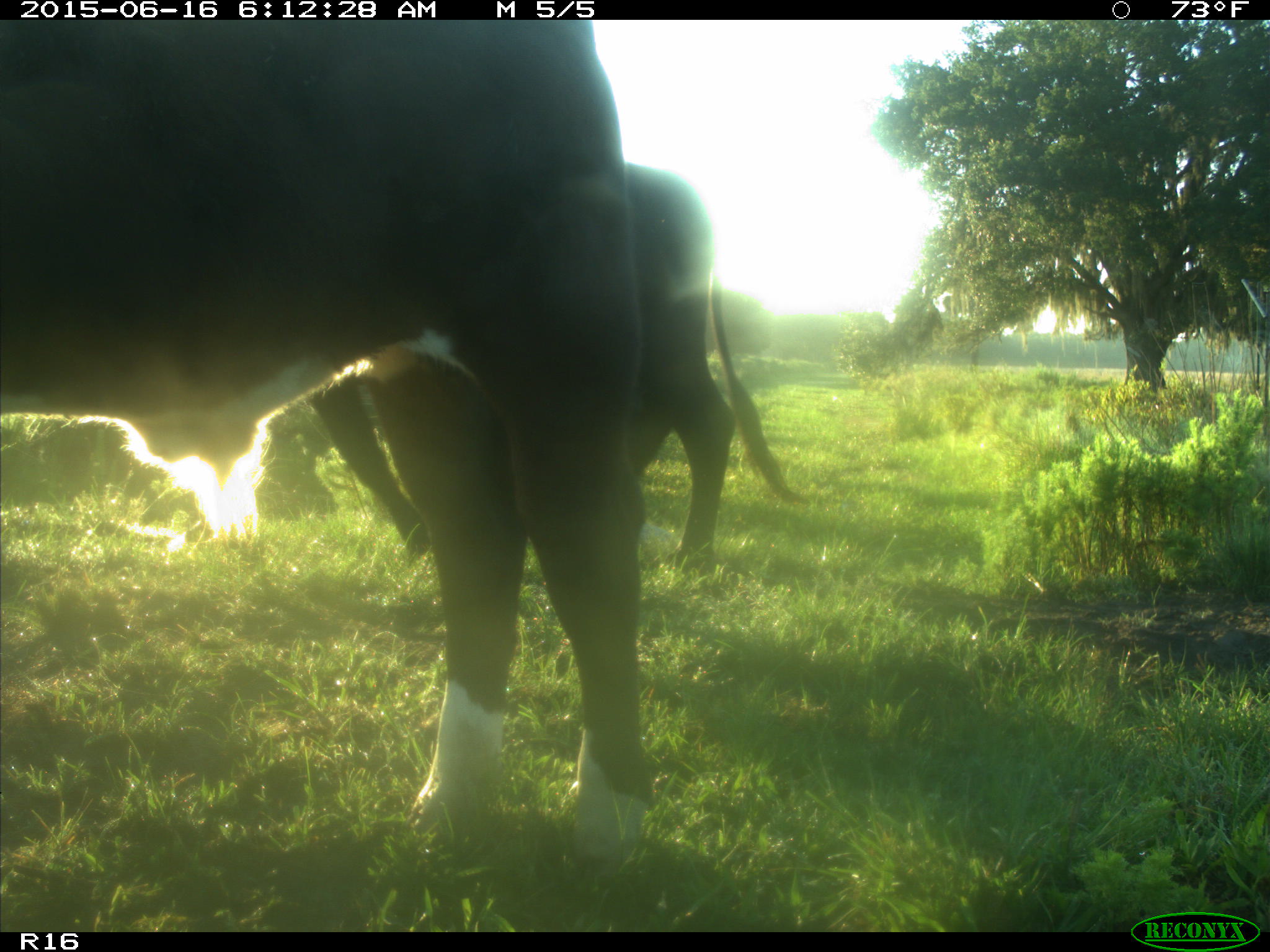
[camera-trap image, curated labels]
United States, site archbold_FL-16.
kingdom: Animalia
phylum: Chordata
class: Mammalia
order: Artiodactyla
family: Bovidae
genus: Bos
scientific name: Bos taurus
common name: domestic cow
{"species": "Bos taurus (domestic cow)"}